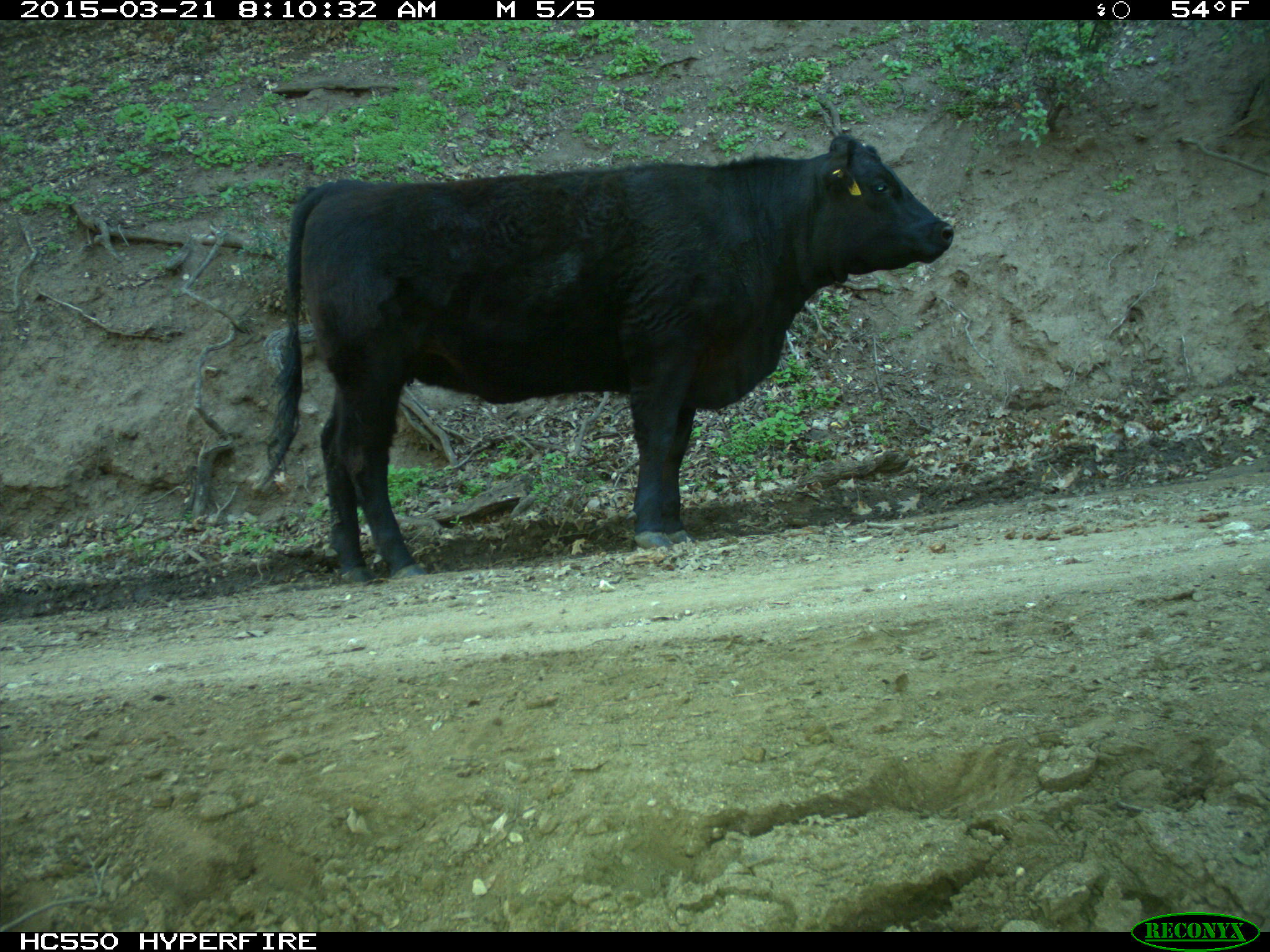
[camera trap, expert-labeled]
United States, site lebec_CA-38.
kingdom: Animalia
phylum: Chordata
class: Mammalia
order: Artiodactyla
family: Bovidae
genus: Bos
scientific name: Bos taurus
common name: domestic cow